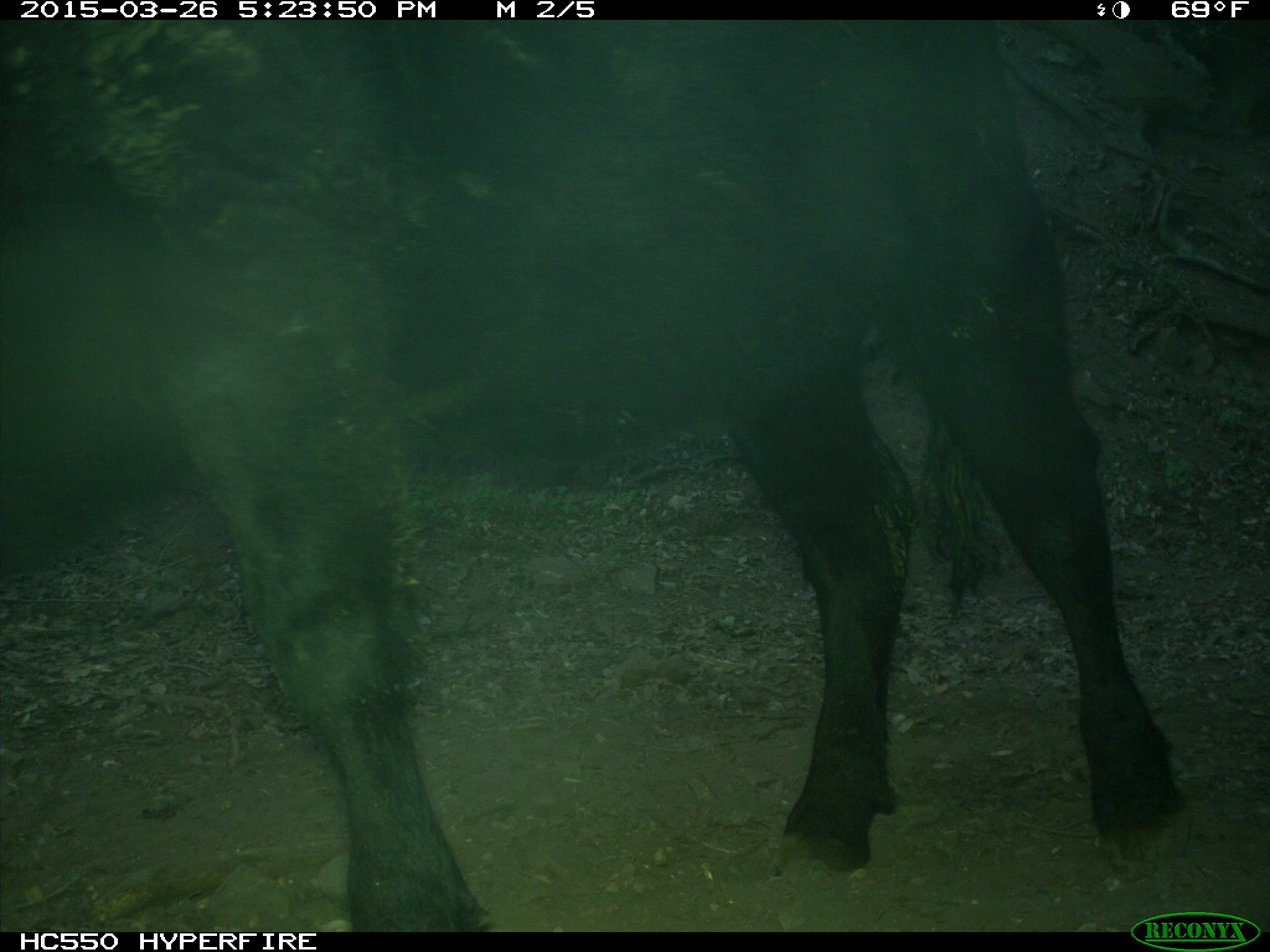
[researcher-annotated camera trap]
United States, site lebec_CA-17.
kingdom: Animalia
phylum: Chordata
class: Mammalia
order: Artiodactyla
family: Bovidae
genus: Bos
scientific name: Bos taurus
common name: domestic cow